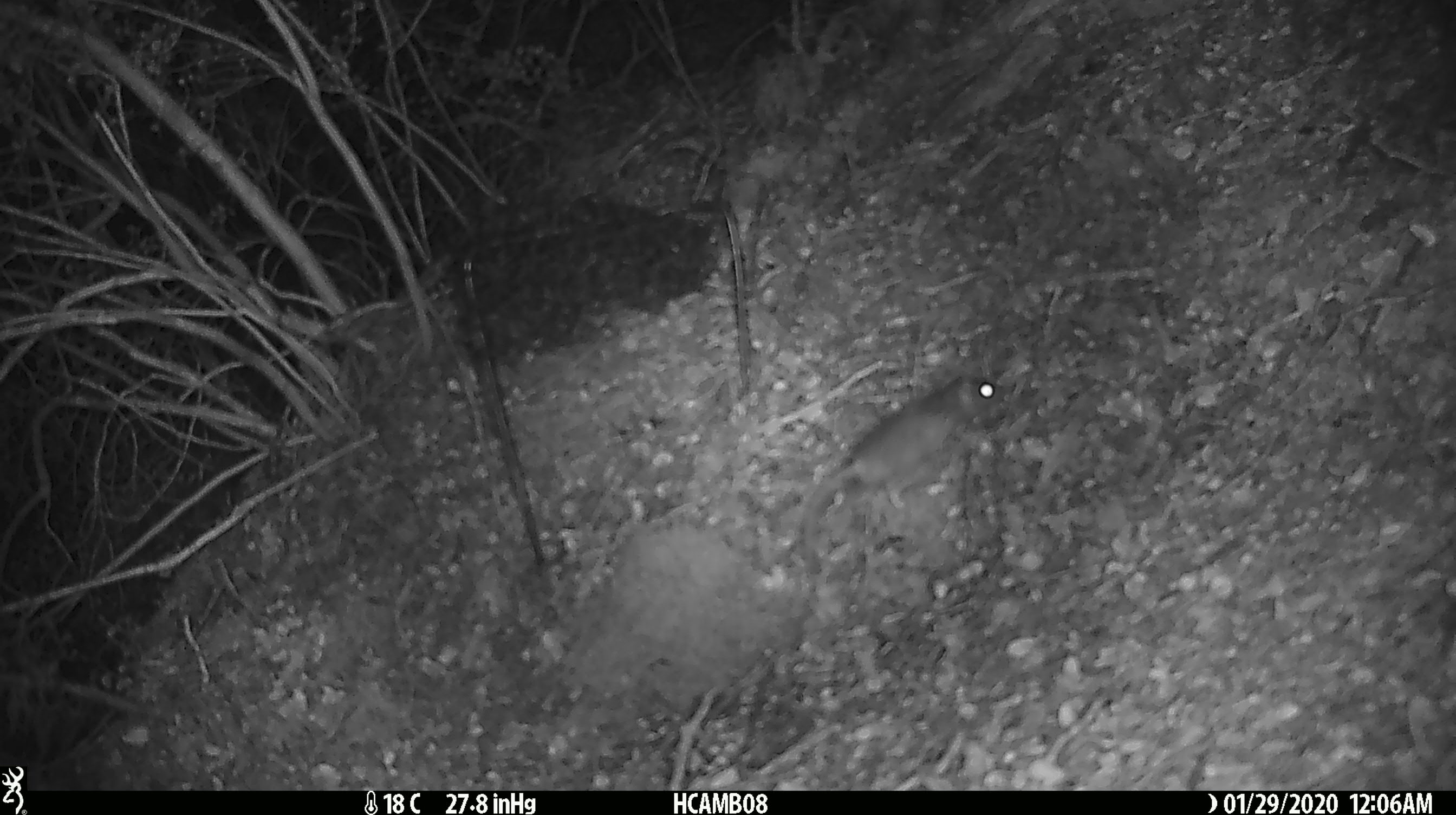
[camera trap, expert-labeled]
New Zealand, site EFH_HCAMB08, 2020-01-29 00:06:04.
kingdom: Animalia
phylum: Chordata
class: Mammalia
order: Rodentia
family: Muridae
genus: Mus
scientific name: Mus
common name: mouse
Mouse (Mus).